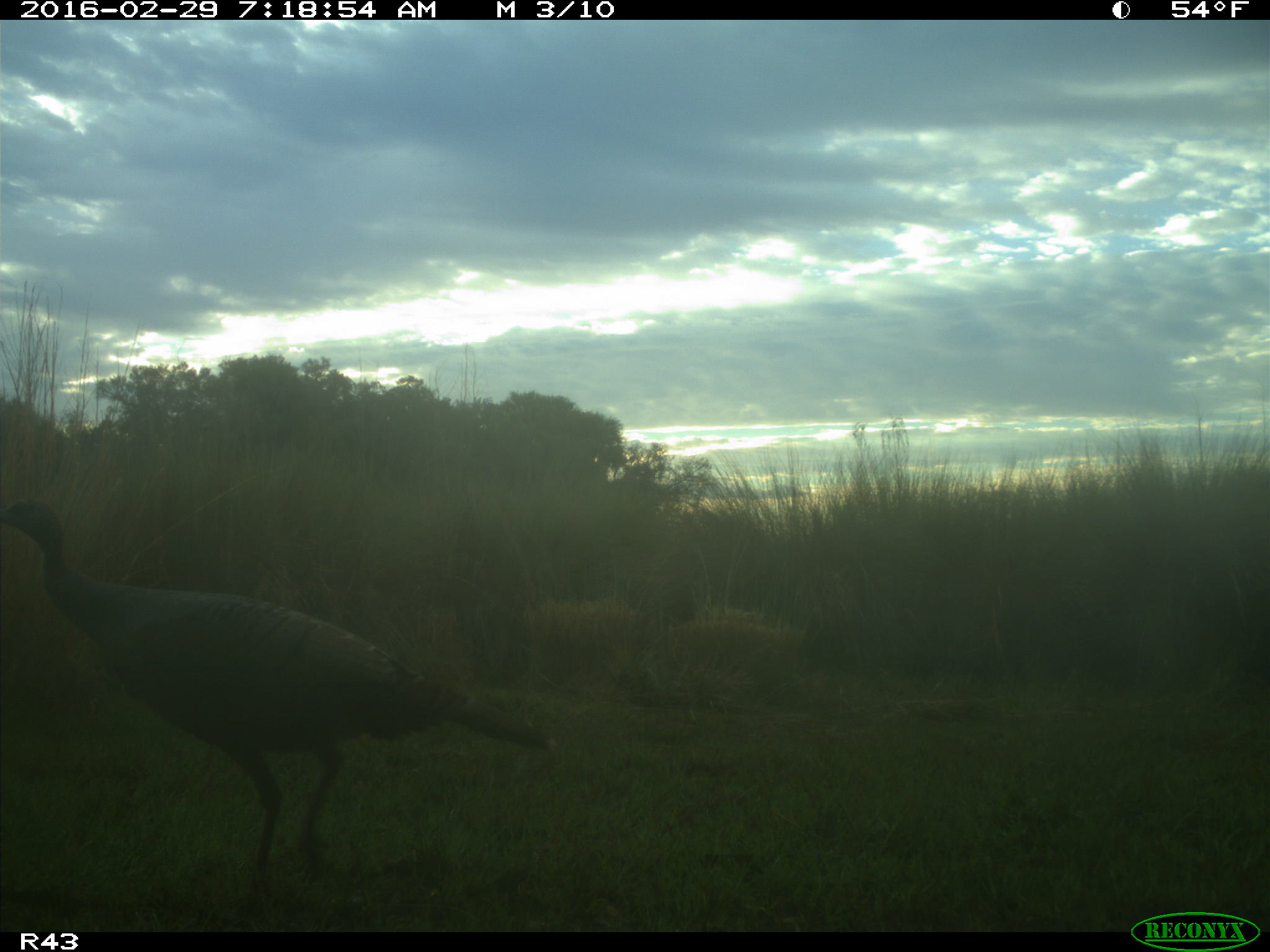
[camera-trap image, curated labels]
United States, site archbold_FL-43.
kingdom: Animalia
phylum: Chordata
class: Aves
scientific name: Aves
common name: birds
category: unidentified bird